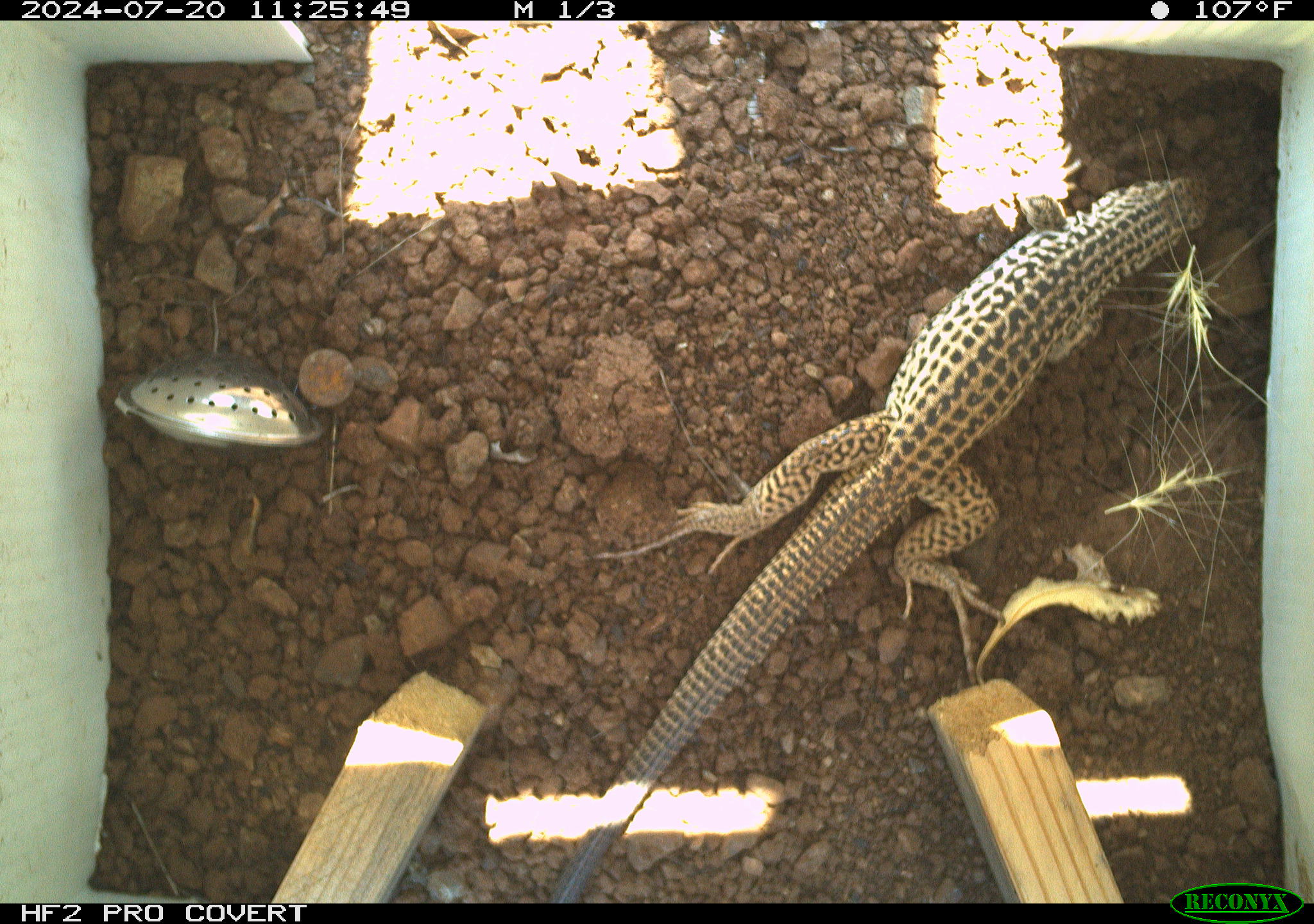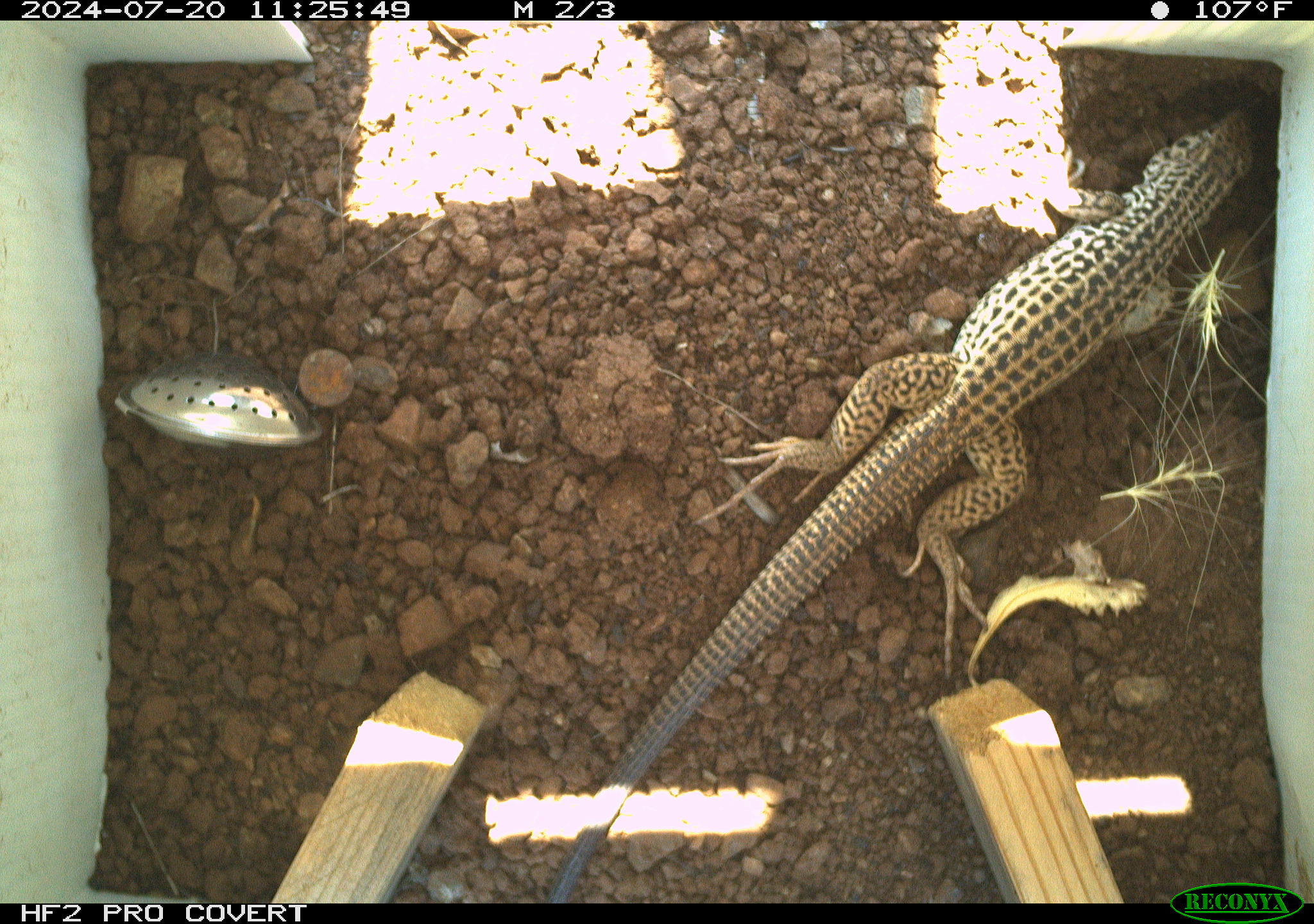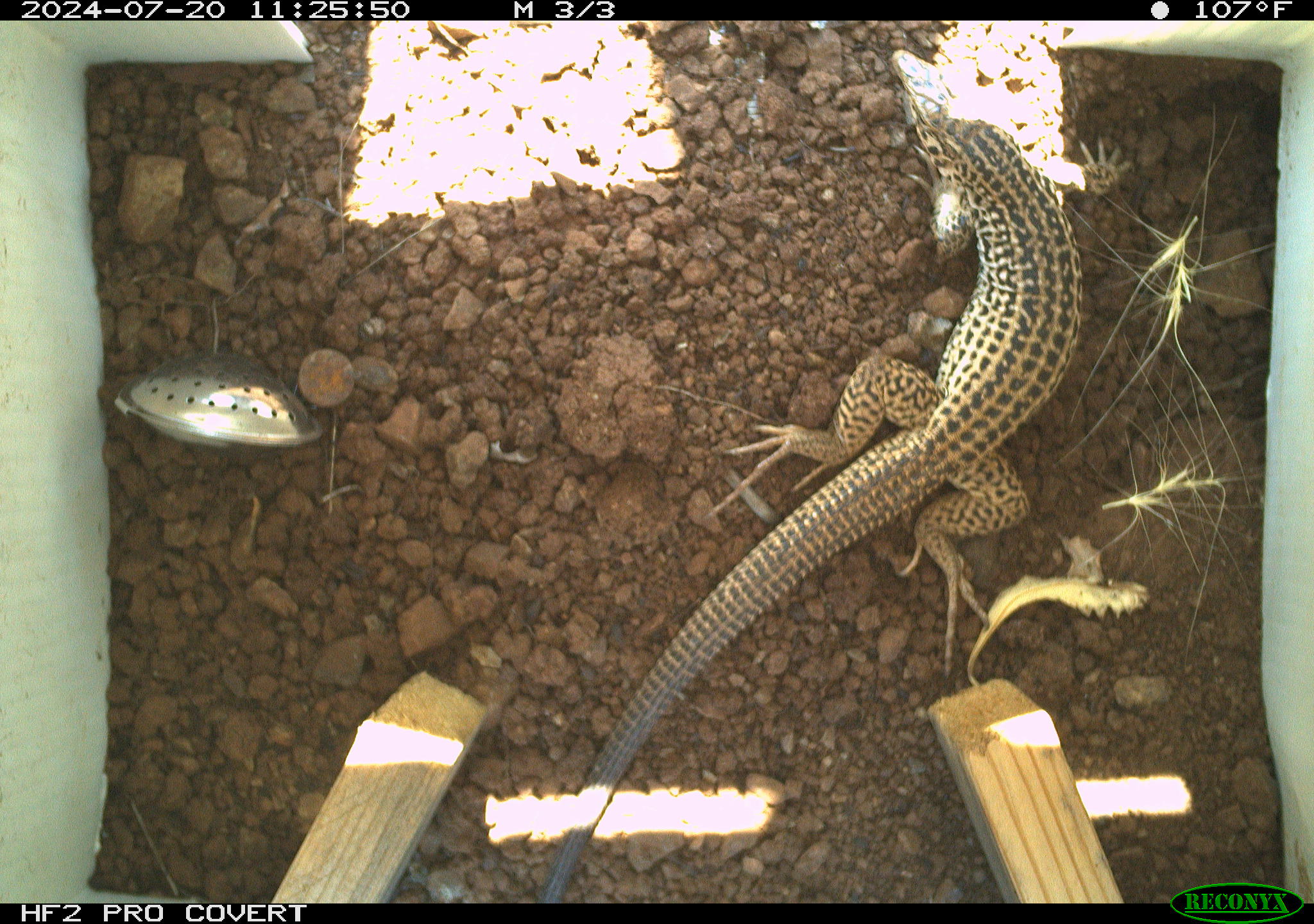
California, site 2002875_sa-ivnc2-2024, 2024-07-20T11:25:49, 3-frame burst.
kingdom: Animalia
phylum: Chordata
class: Reptilia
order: Squamata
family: Teiidae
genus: Aspidoscelis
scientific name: Aspidoscelis tigris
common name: western whiptail